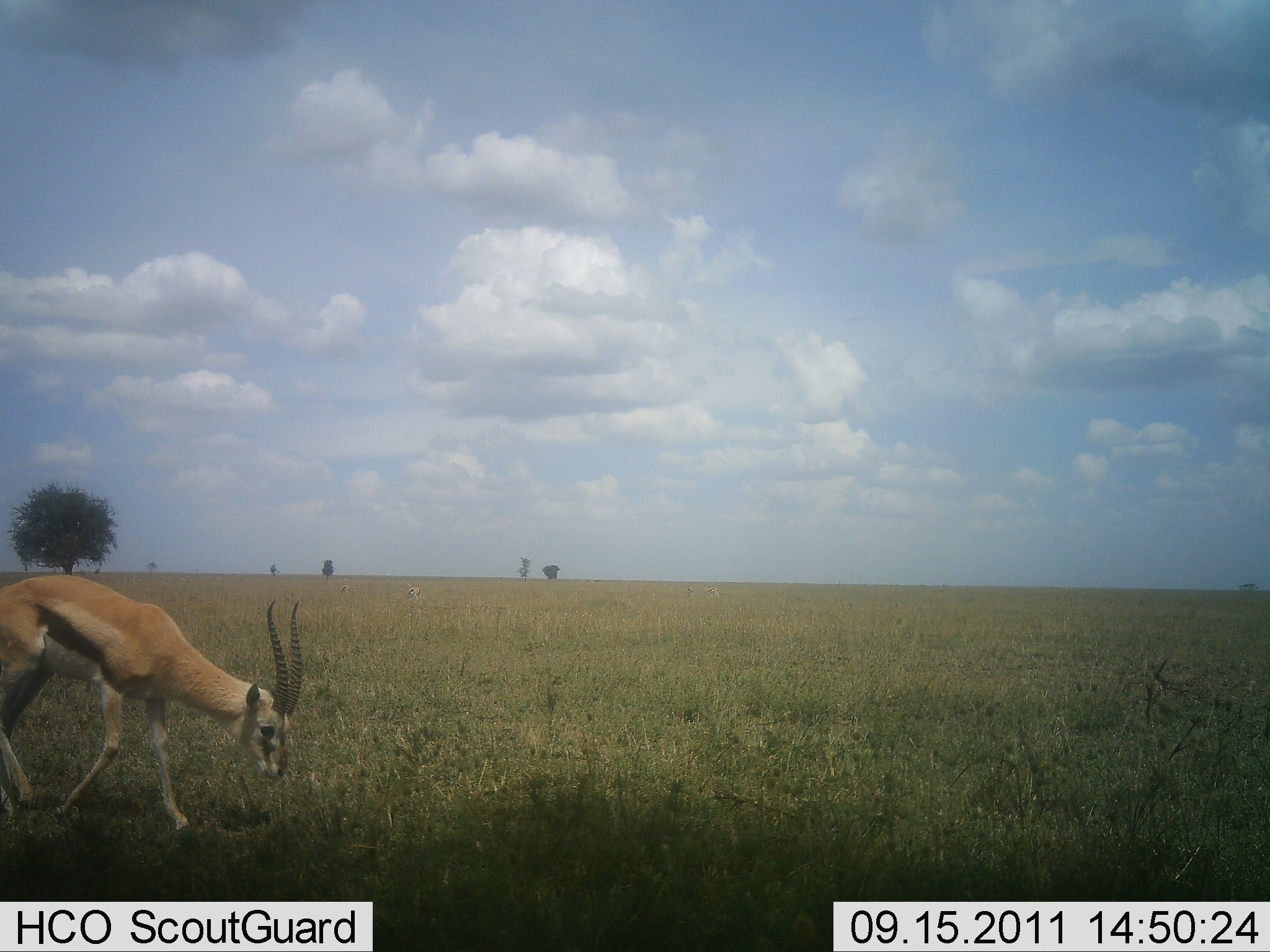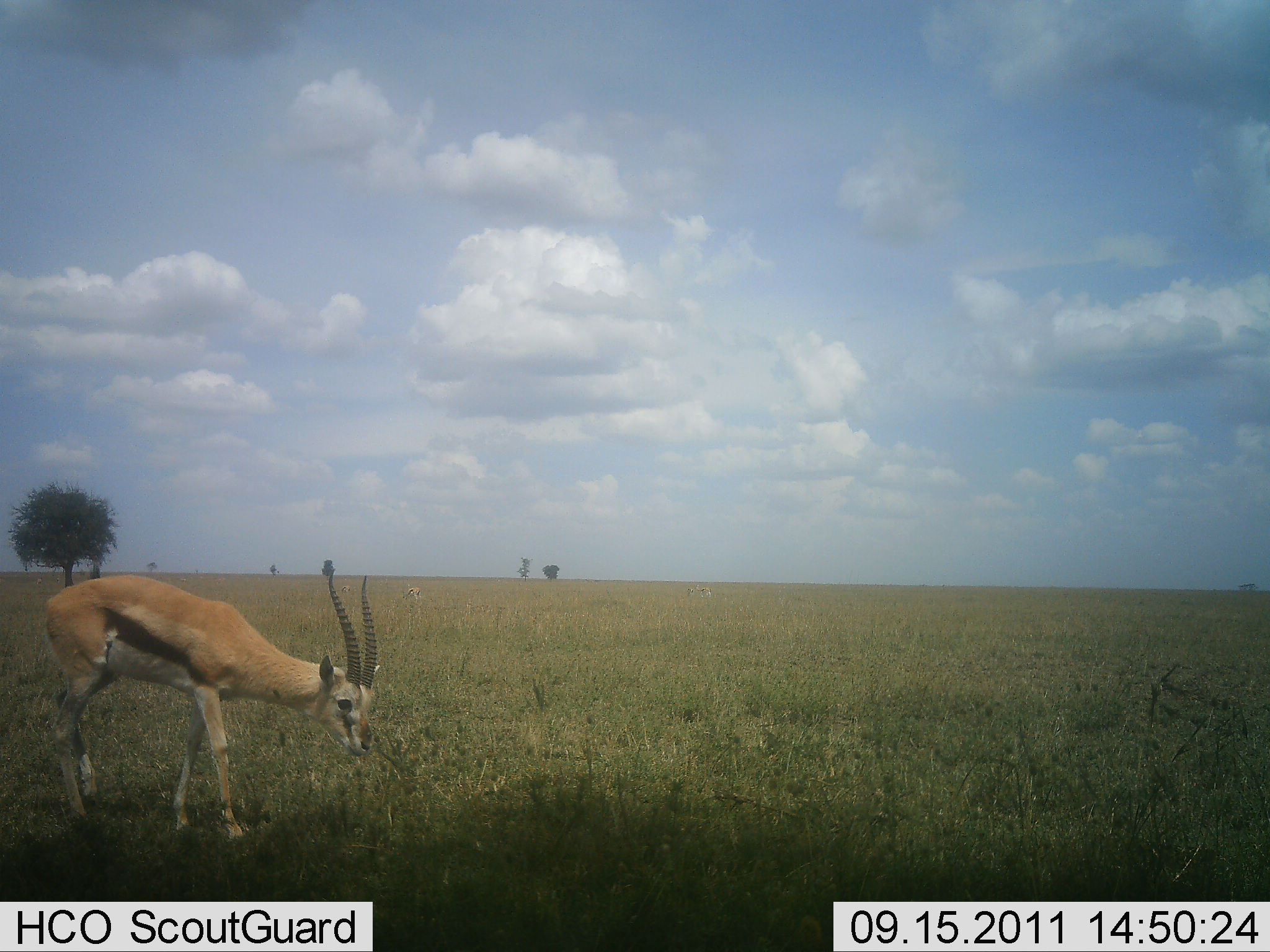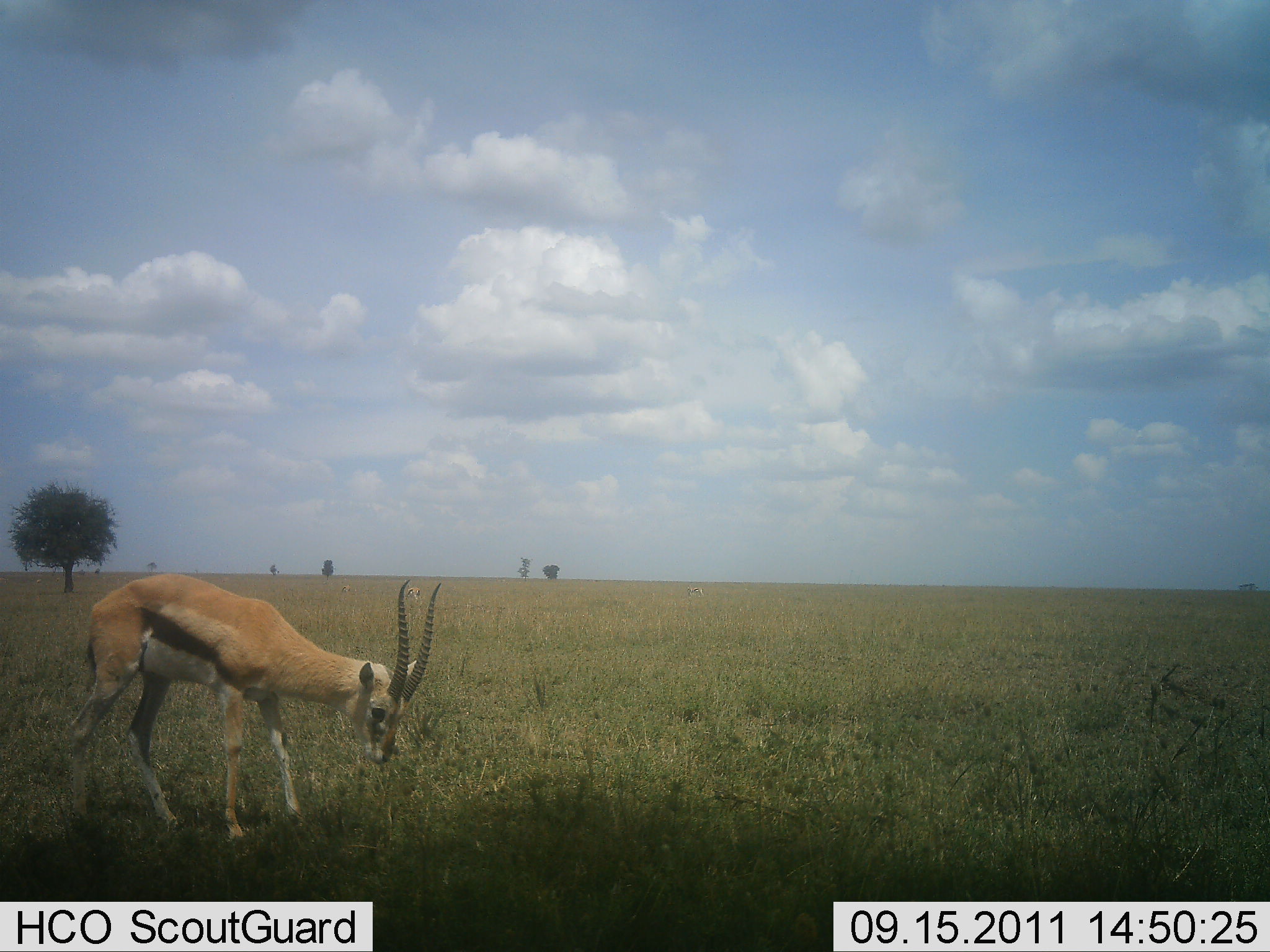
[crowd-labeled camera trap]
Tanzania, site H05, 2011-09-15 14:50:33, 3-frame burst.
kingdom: Animalia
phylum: Chordata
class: Mammalia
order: Artiodactyla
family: Bovidae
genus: Eudorcas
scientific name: Eudorcas thomsonii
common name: thomson's gazelle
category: gazellethomsons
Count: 1.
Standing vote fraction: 0%.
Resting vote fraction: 0%.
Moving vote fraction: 83%.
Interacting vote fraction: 0%.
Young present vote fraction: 0%.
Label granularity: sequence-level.